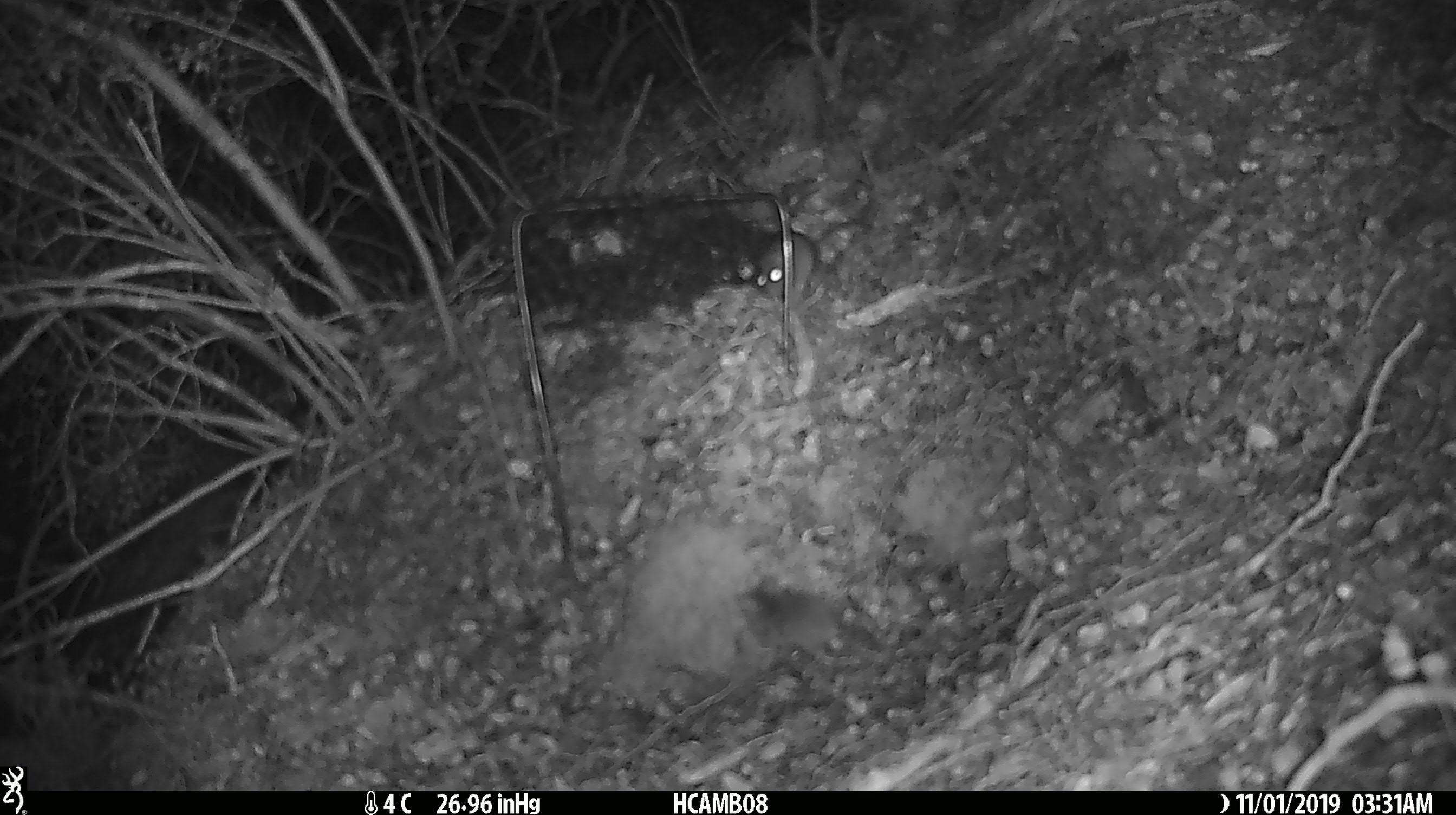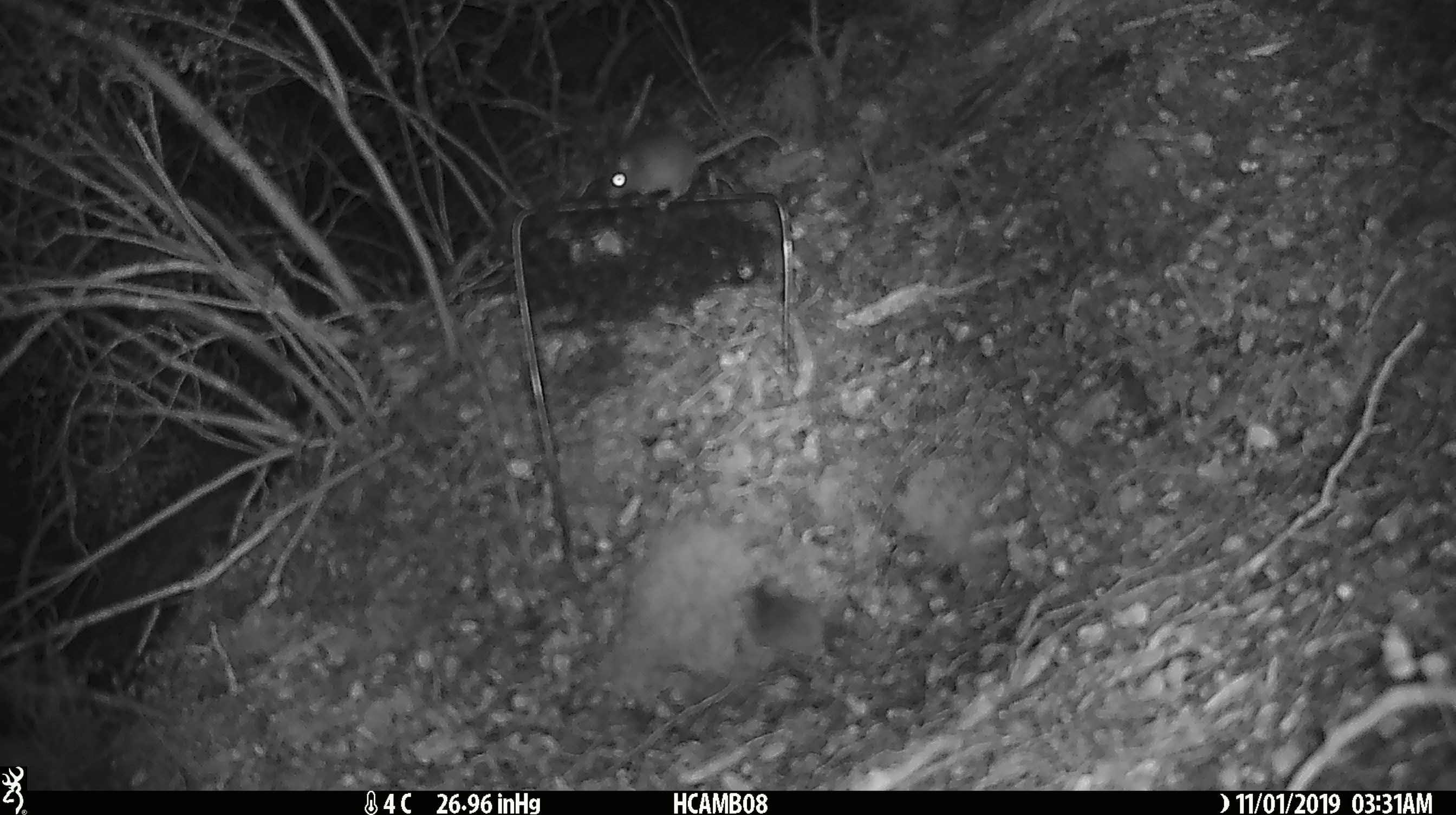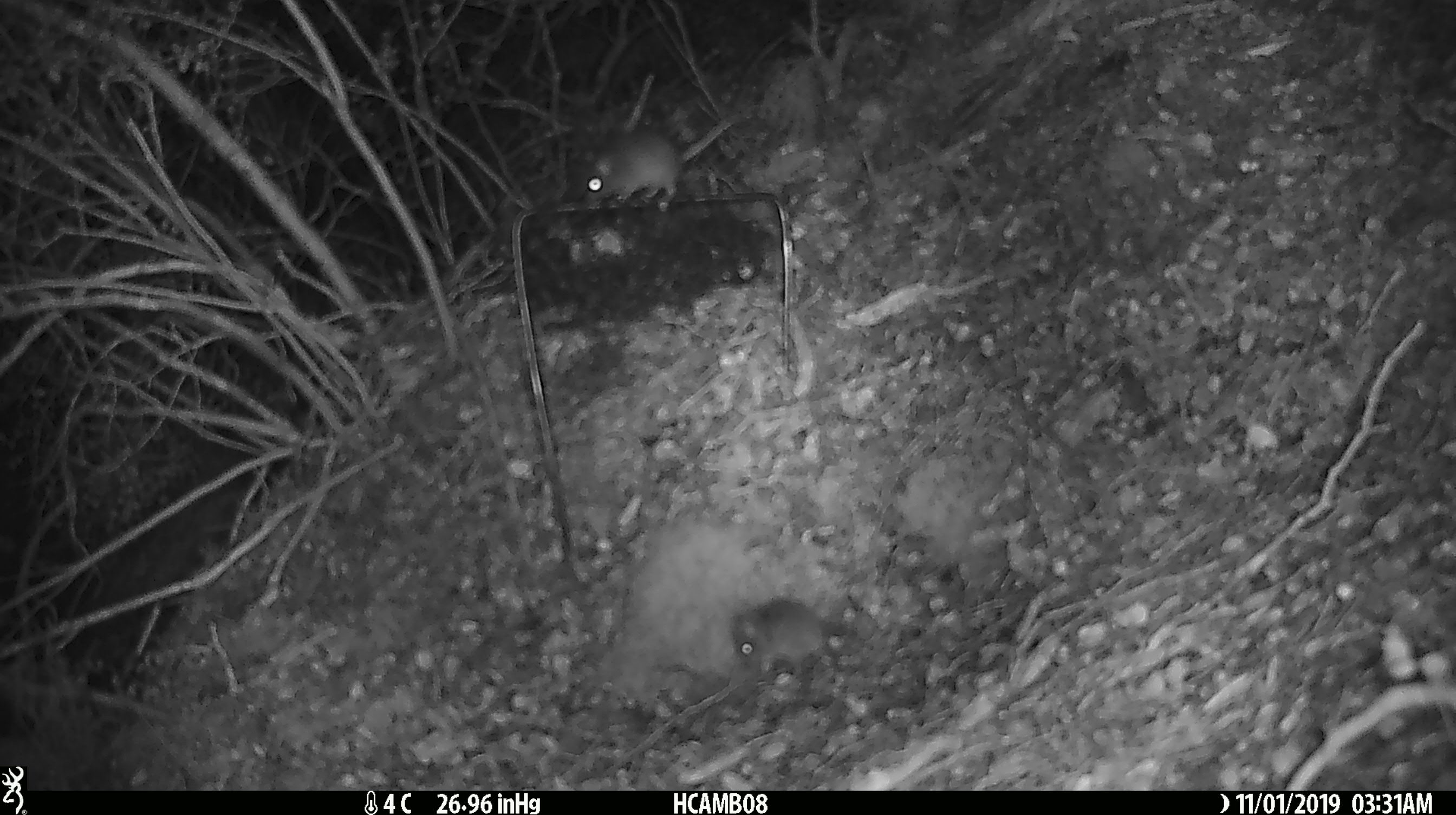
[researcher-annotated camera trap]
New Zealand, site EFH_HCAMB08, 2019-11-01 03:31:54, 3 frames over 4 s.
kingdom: Animalia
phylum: Chordata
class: Mammalia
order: Rodentia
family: Muridae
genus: Mus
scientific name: Mus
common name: mouse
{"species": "mouse (Mus)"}